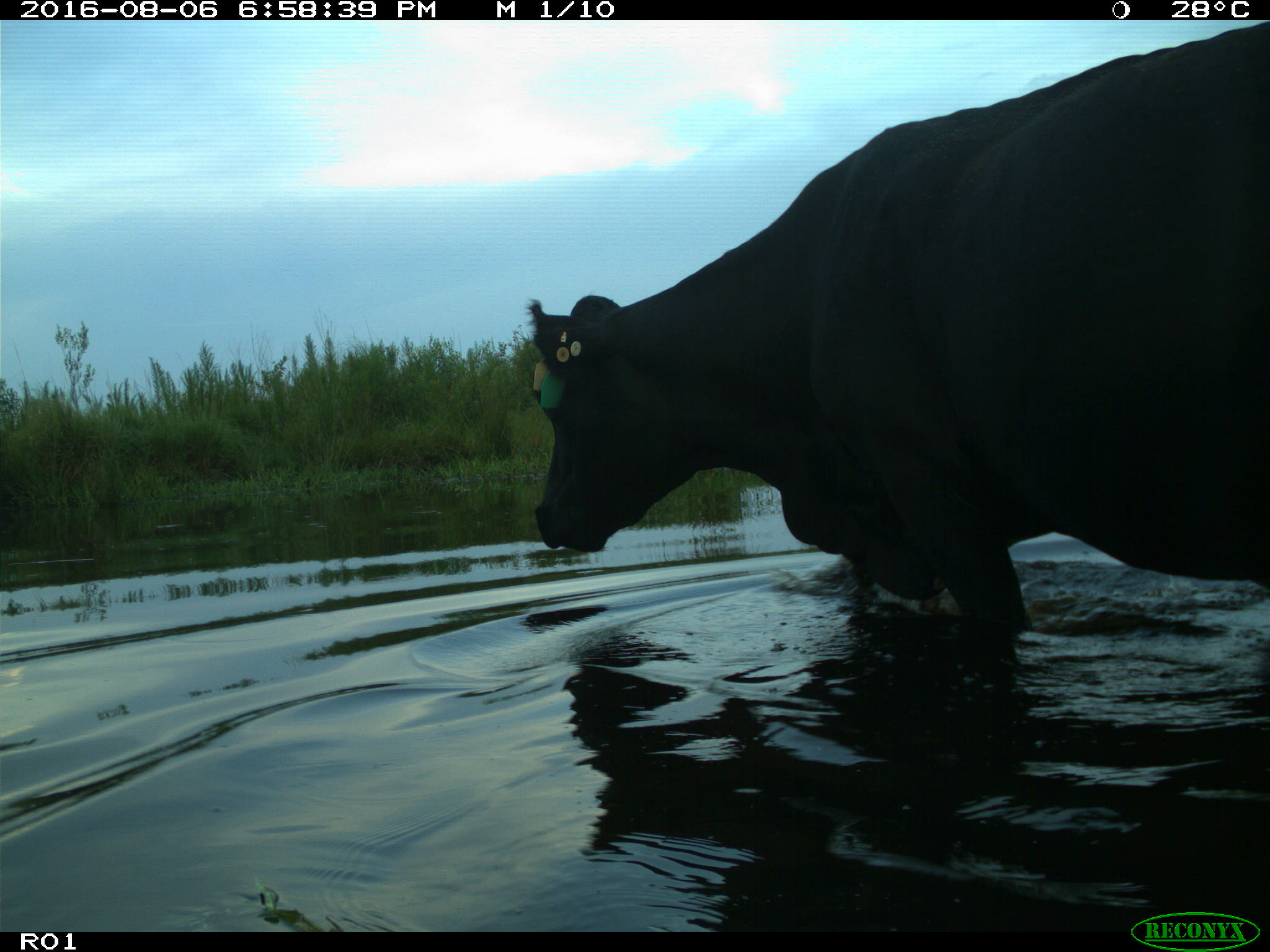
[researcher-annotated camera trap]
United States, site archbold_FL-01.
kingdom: Animalia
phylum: Chordata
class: Mammalia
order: Artiodactyla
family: Bovidae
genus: Bos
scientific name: Bos taurus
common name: domestic cow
Bos taurus (domestic cow).